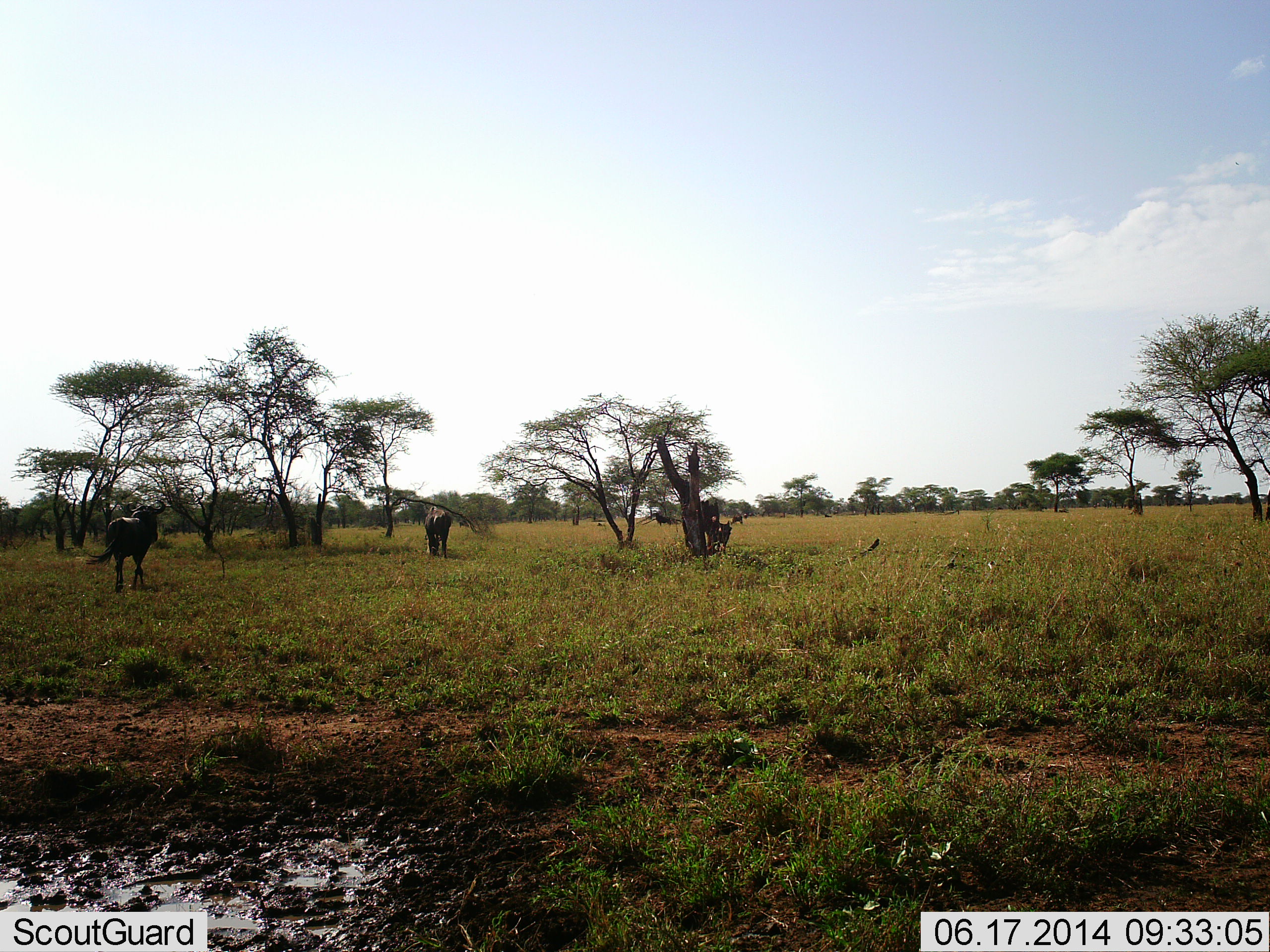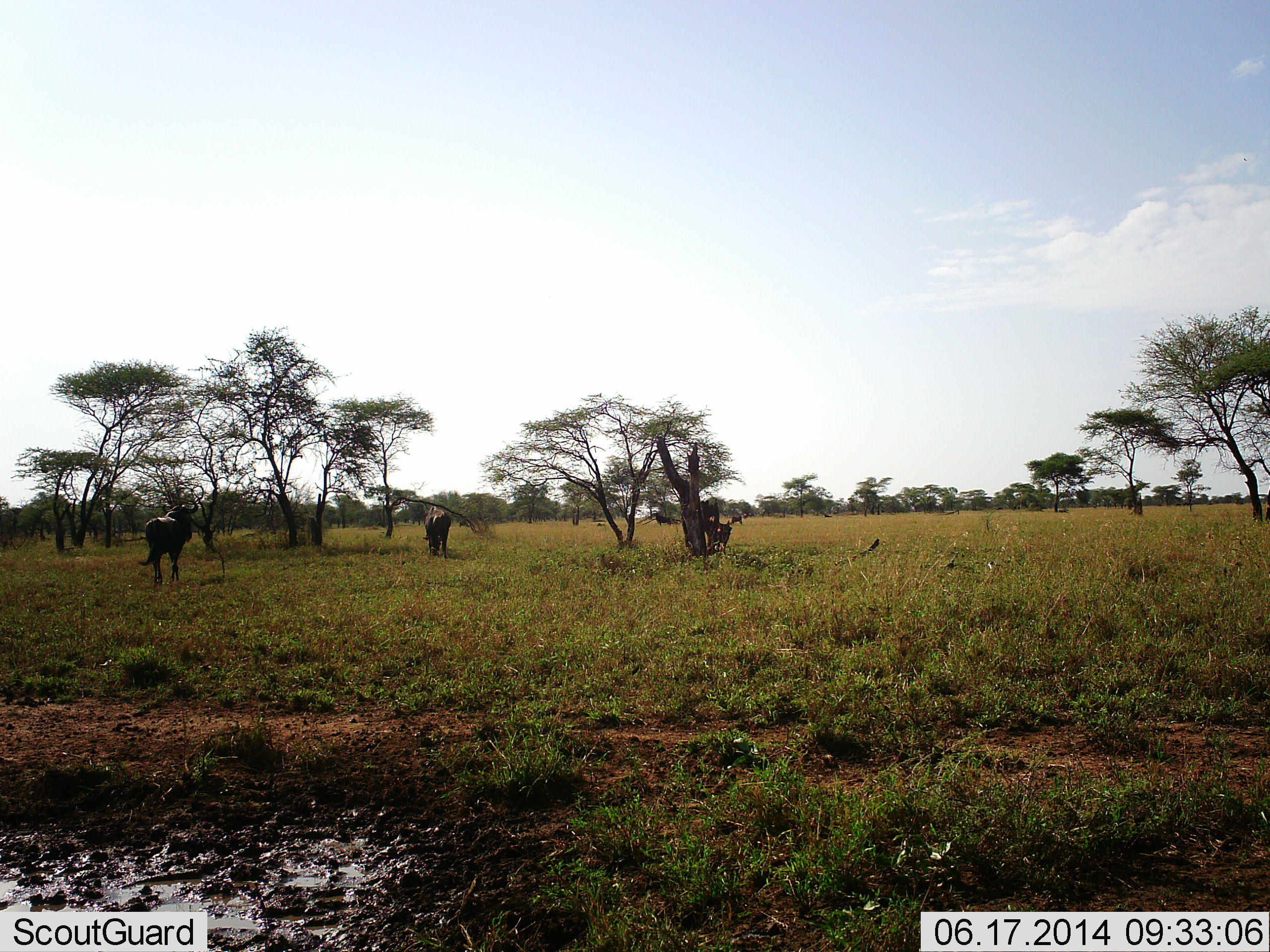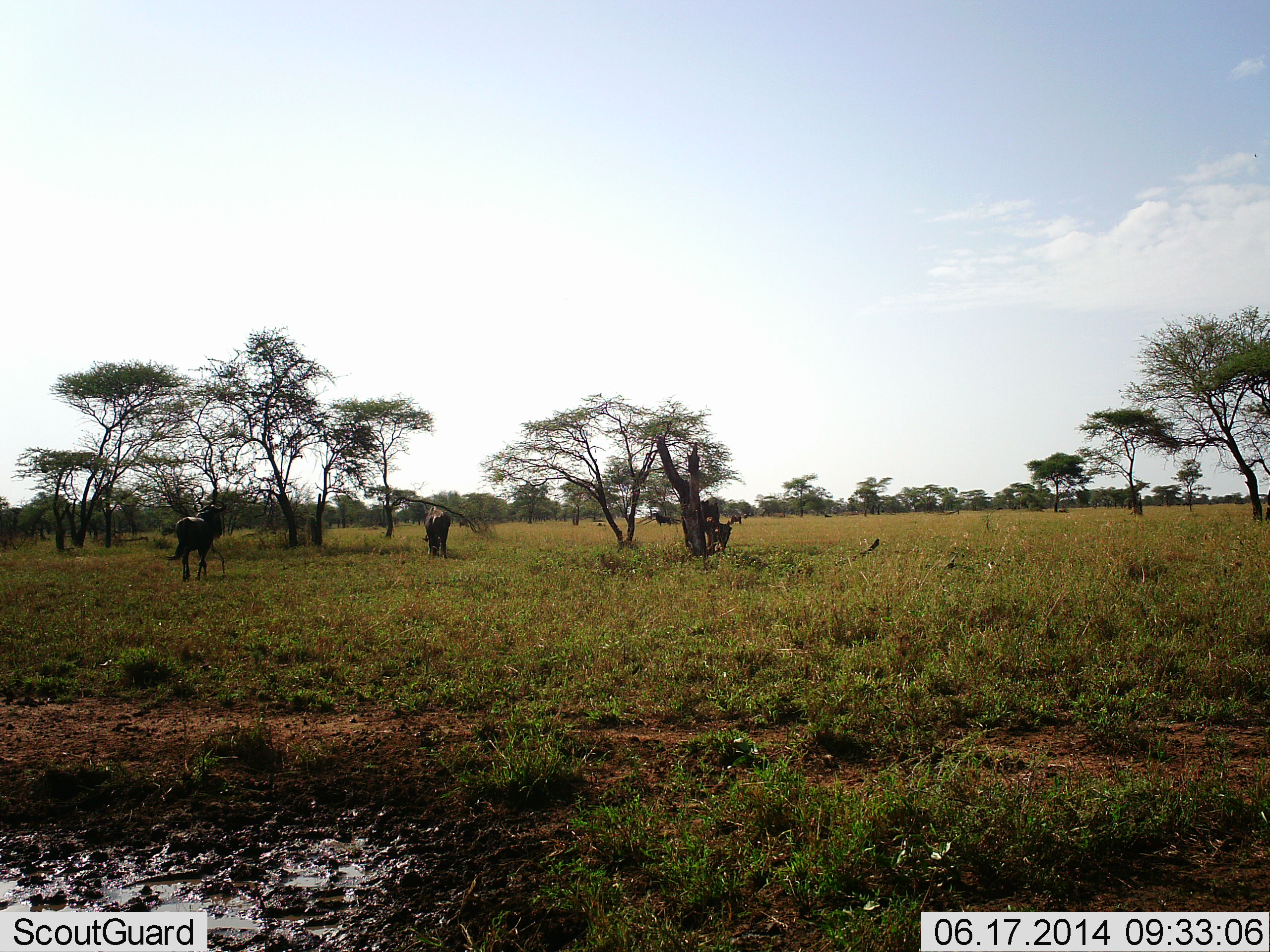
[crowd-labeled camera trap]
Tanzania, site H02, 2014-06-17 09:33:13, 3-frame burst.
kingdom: Animalia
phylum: Chordata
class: Mammalia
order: Artiodactyla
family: Bovidae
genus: Connochaetes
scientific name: Connochaetes taurinus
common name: blue wildebeest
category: wildebeest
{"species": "wildebeest (blue wildebeest) (Connochaetes taurinus)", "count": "3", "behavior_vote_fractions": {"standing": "70%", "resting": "0%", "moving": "100%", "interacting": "0%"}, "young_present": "0%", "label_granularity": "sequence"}